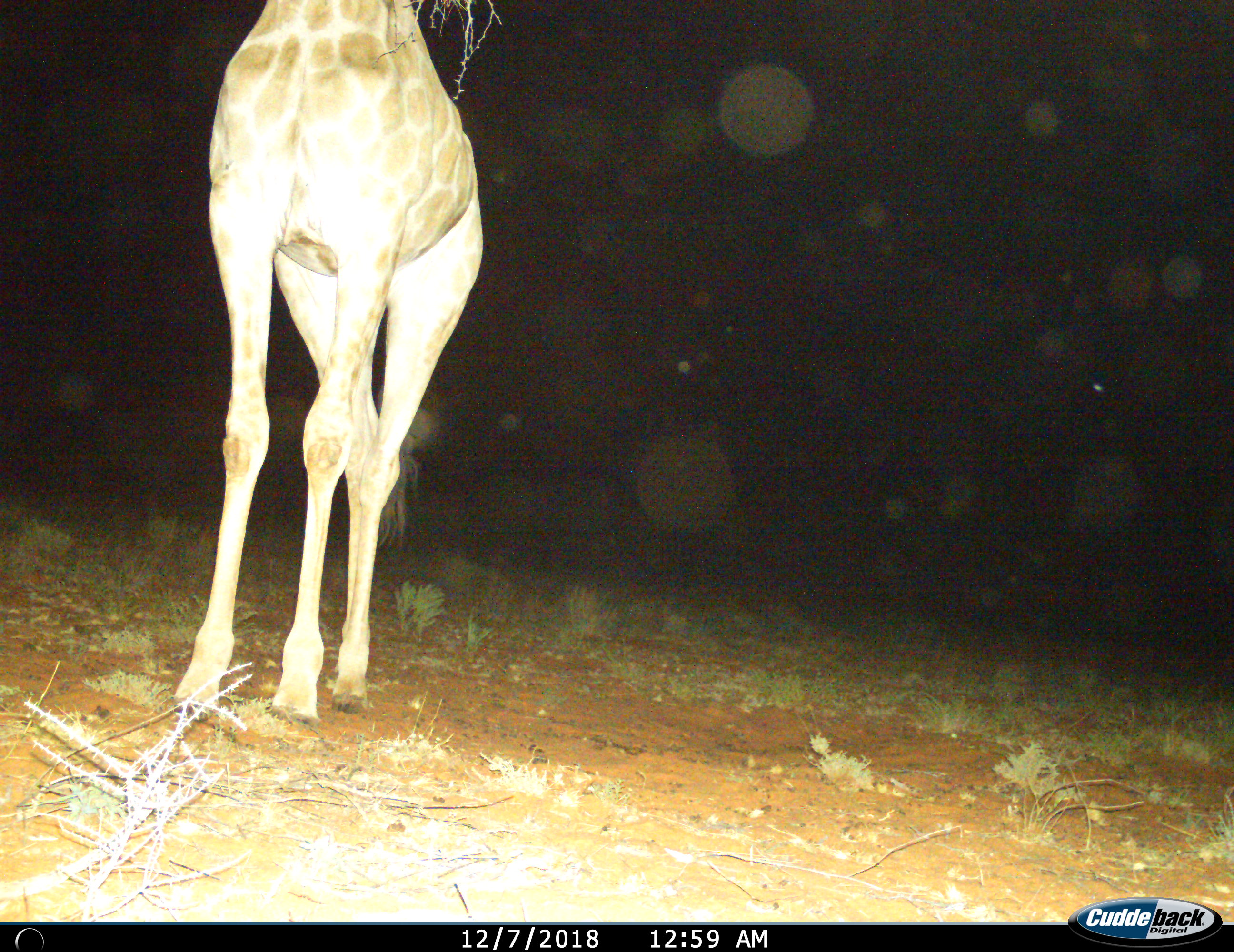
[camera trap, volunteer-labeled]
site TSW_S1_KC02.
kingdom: Animalia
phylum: Chordata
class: Mammalia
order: Artiodactyla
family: Giraffidae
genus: Giraffa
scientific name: Giraffa camelopardalis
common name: giraffe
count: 1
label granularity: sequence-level